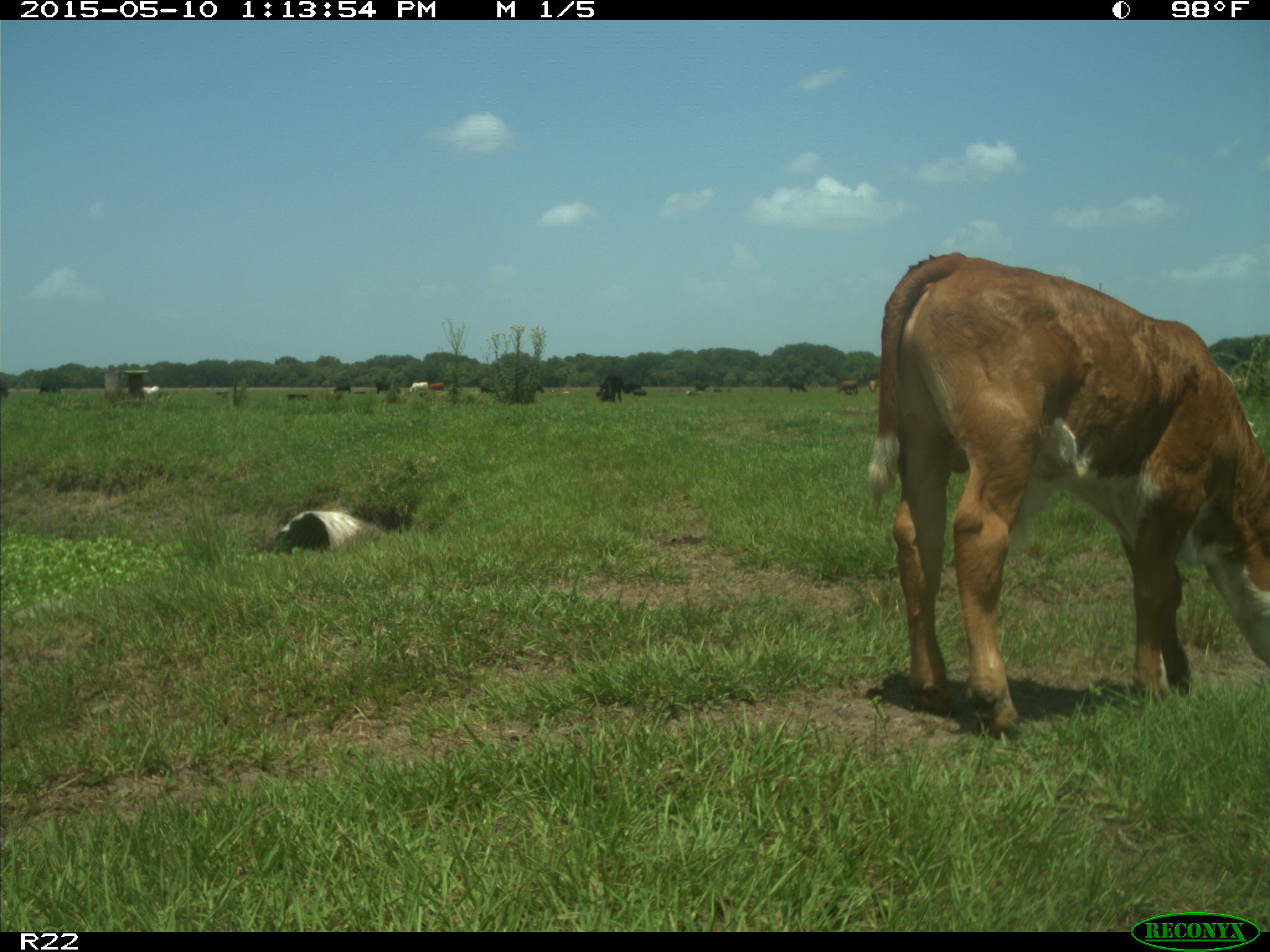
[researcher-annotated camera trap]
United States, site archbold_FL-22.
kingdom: Animalia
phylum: Chordata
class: Mammalia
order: Artiodactyla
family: Bovidae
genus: Bos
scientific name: Bos taurus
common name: domestic cow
Bos taurus (domestic cow).